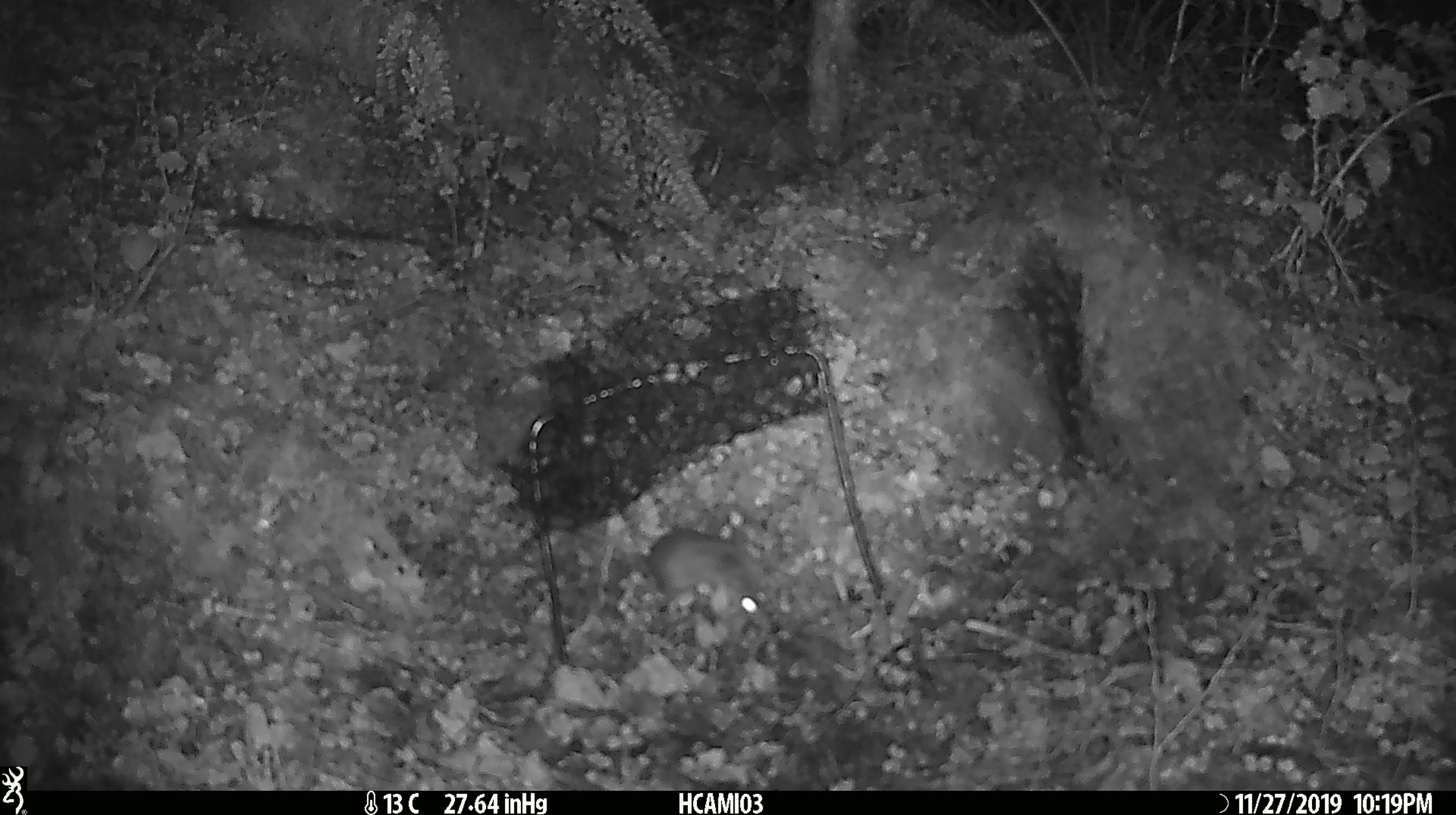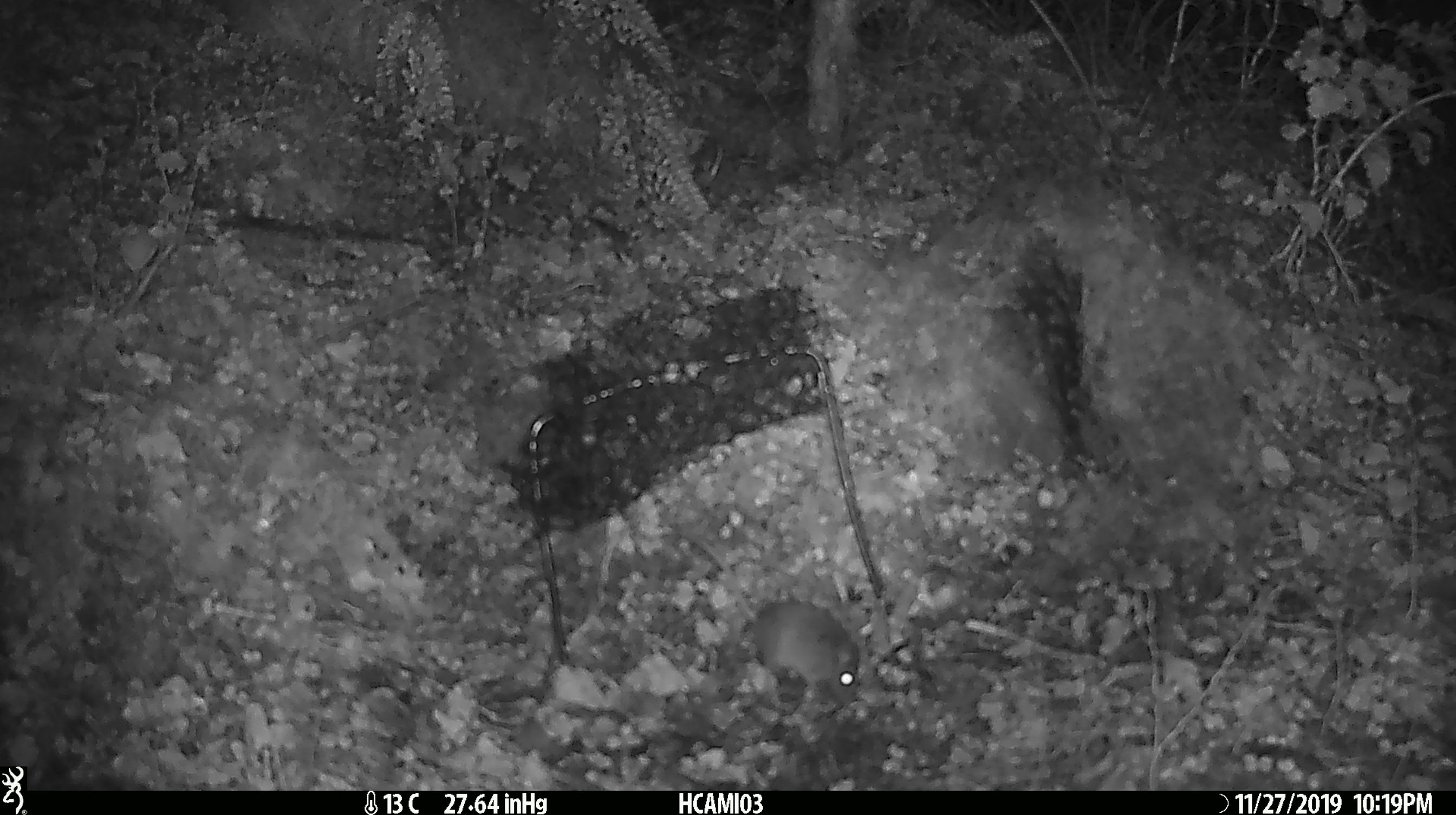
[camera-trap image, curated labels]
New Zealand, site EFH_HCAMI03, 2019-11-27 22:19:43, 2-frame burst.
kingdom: Animalia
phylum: Chordata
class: Mammalia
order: Rodentia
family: Muridae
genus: Mus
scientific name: Mus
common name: mouse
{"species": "mouse (Mus)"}